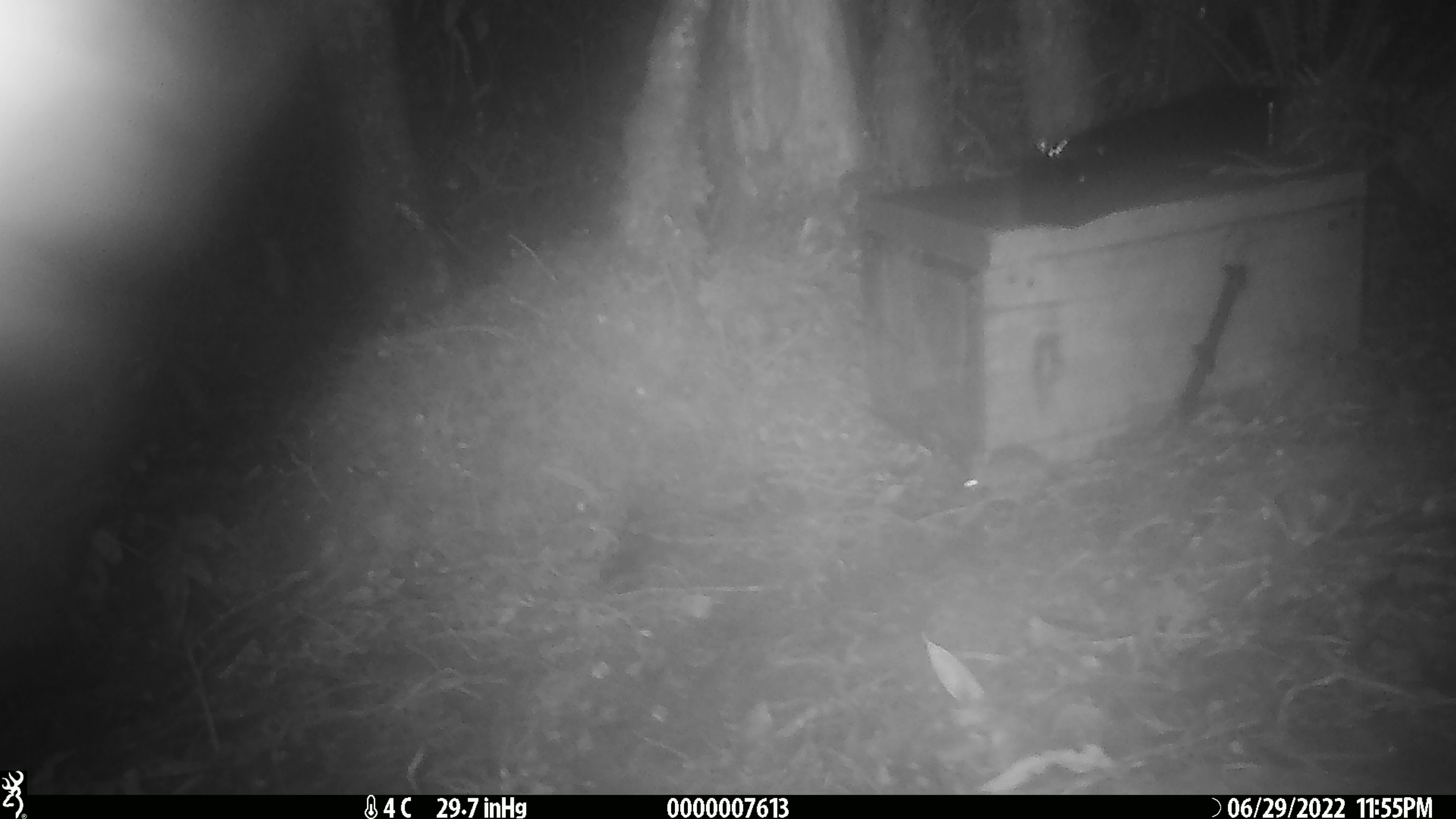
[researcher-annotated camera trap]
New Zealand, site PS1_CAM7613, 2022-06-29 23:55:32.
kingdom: Animalia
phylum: Chordata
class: Mammalia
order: Rodentia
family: Muridae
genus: Mus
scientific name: Mus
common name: mouse